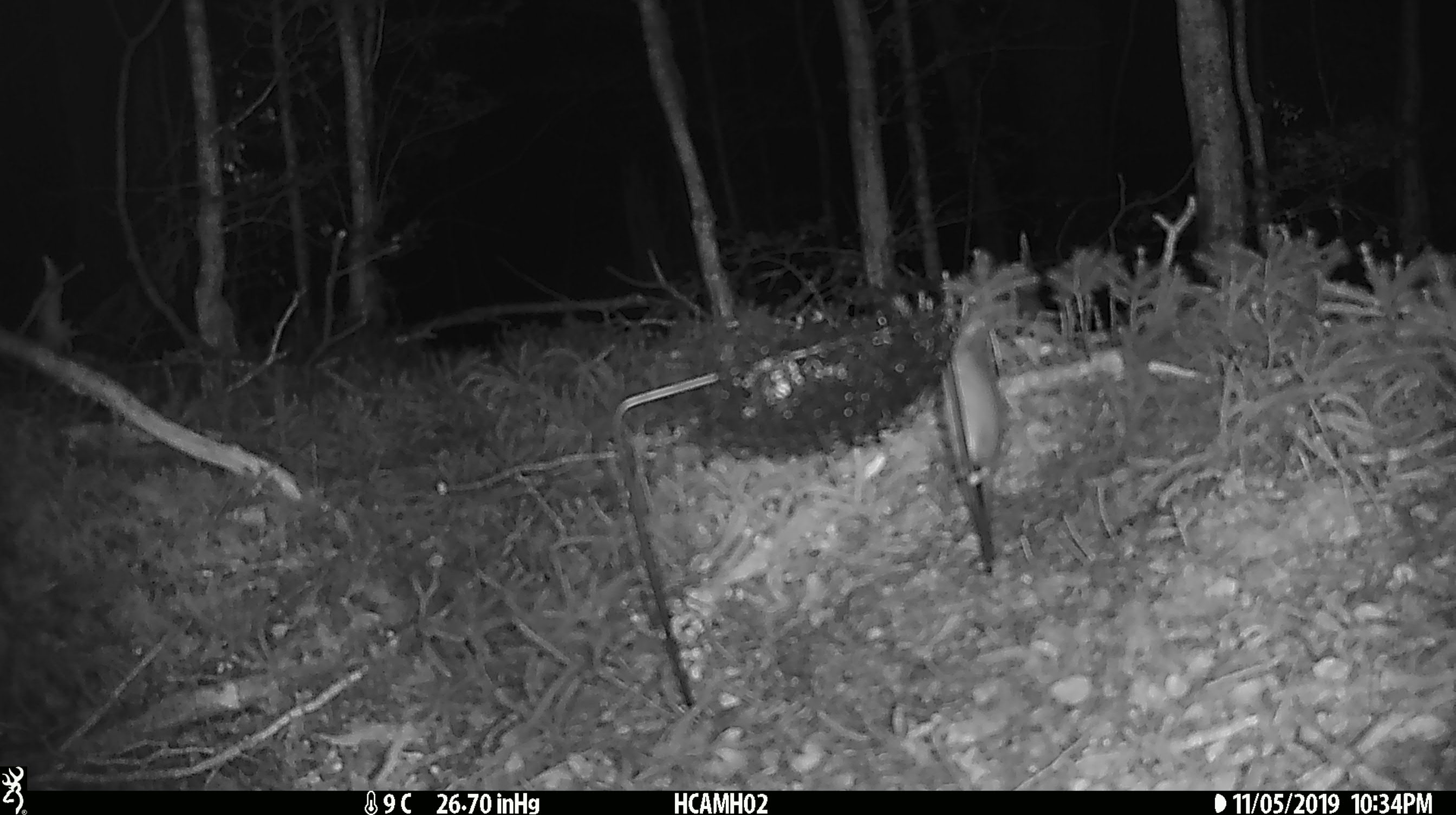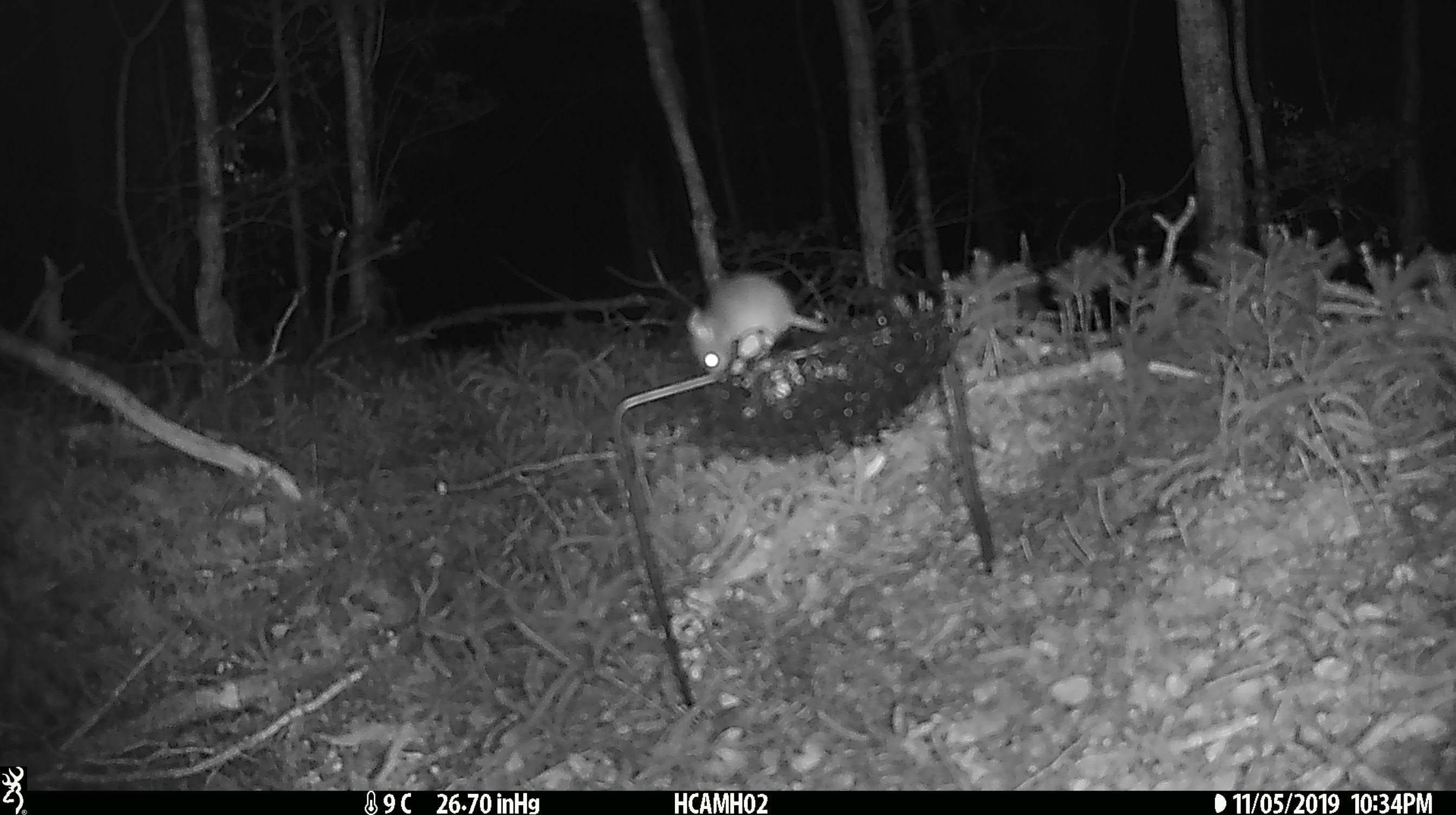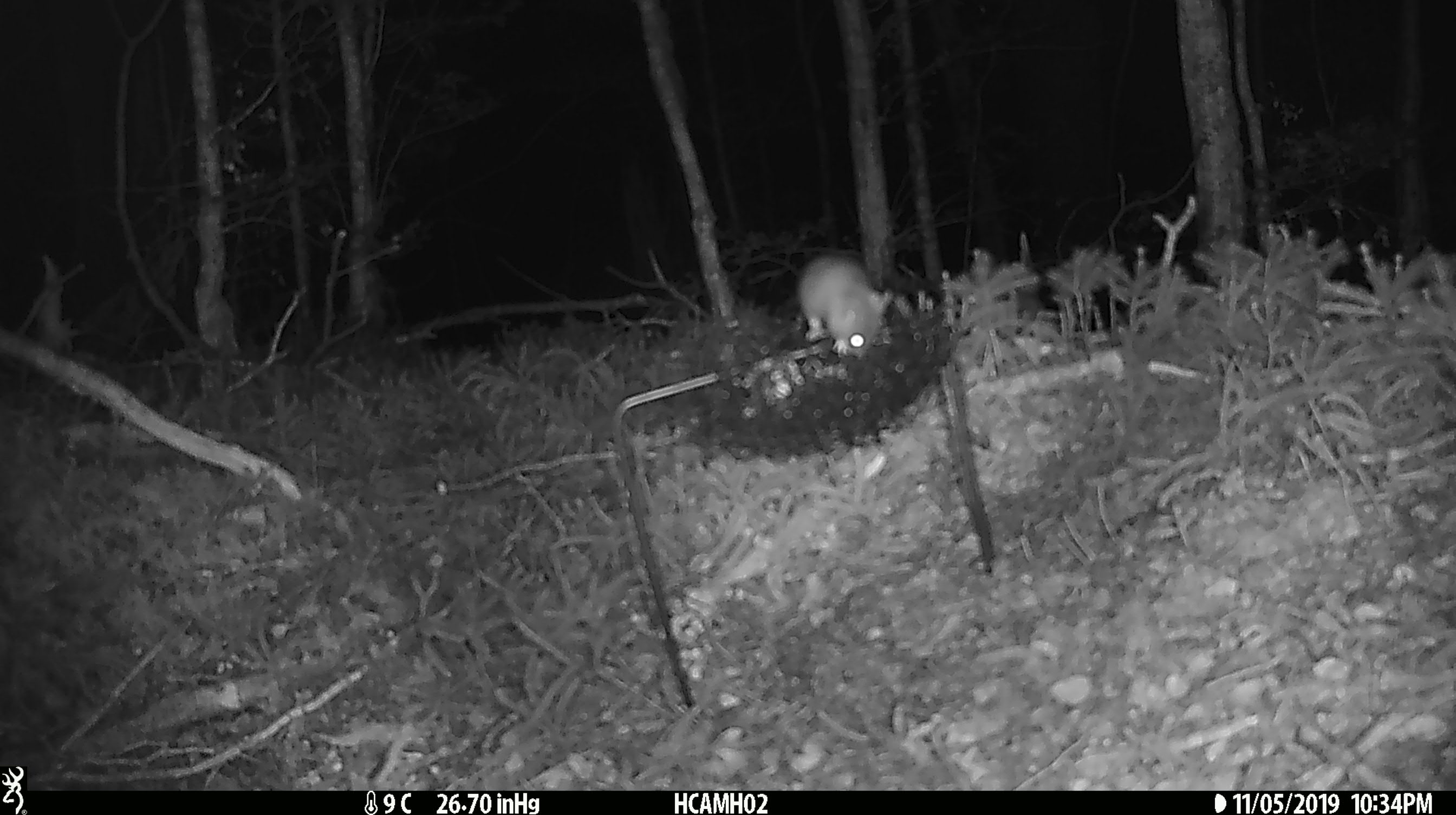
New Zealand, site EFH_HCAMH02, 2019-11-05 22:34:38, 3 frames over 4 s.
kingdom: Animalia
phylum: Chordata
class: Mammalia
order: Rodentia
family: Muridae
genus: Mus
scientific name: Mus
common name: mouse